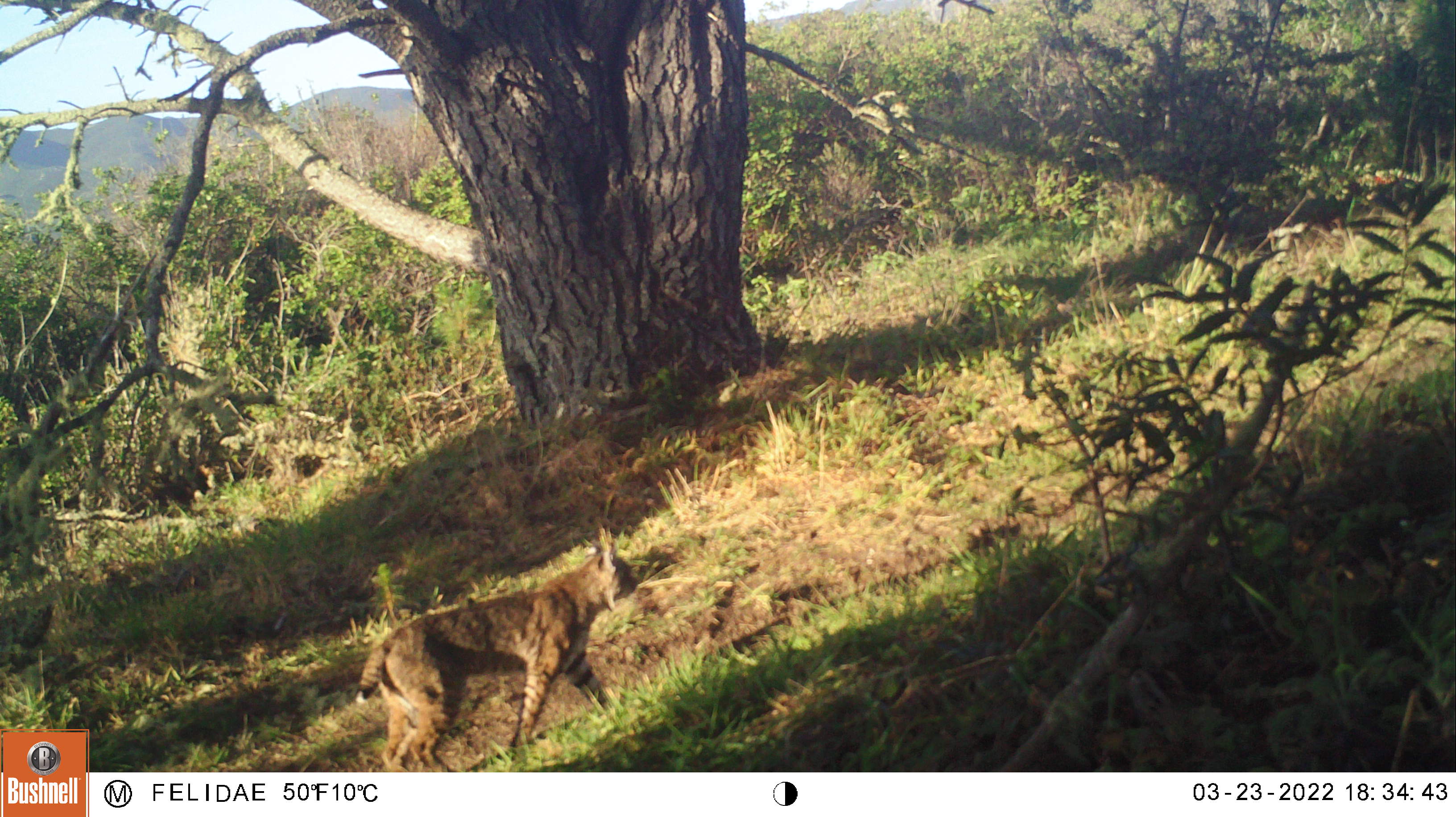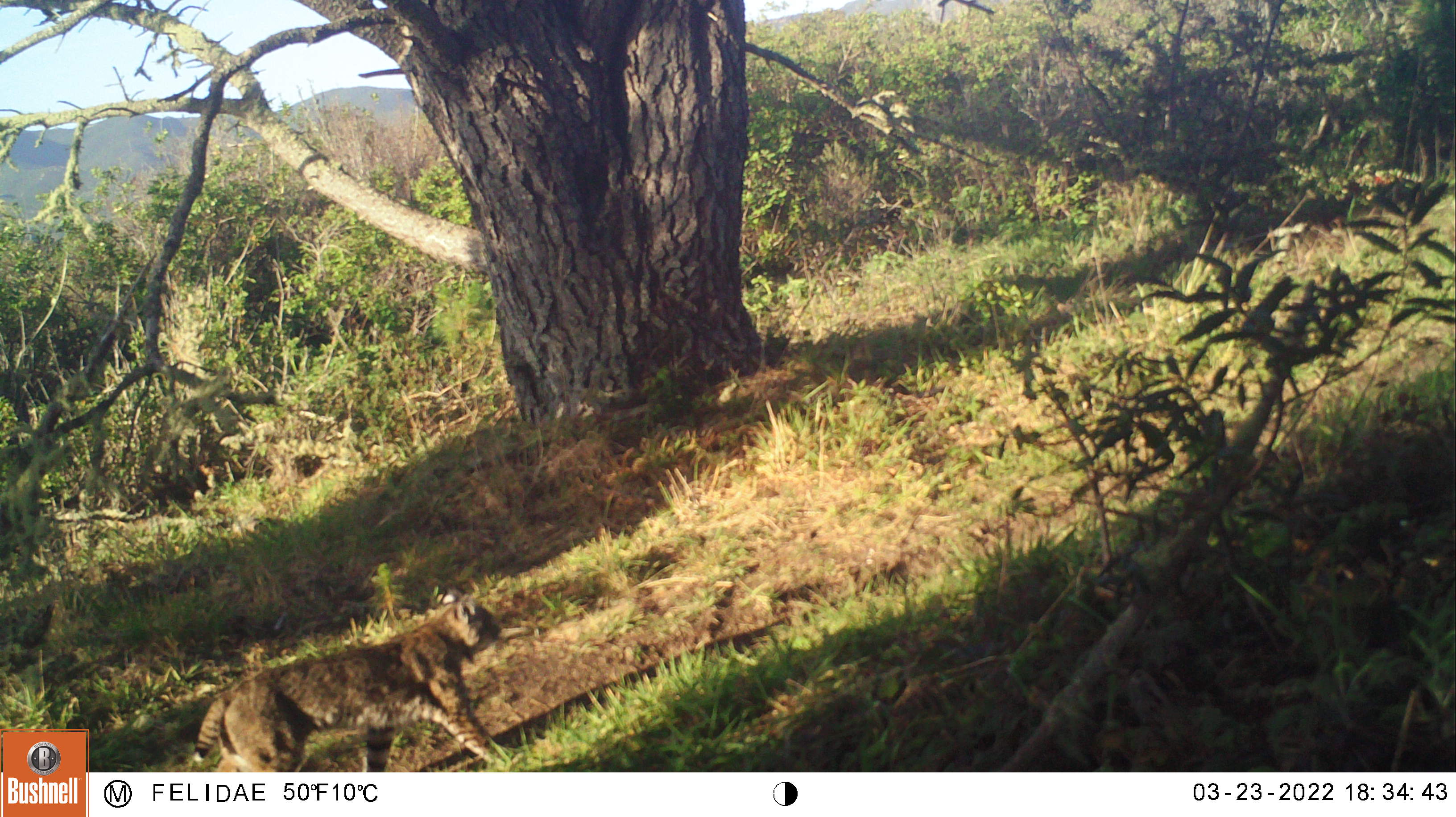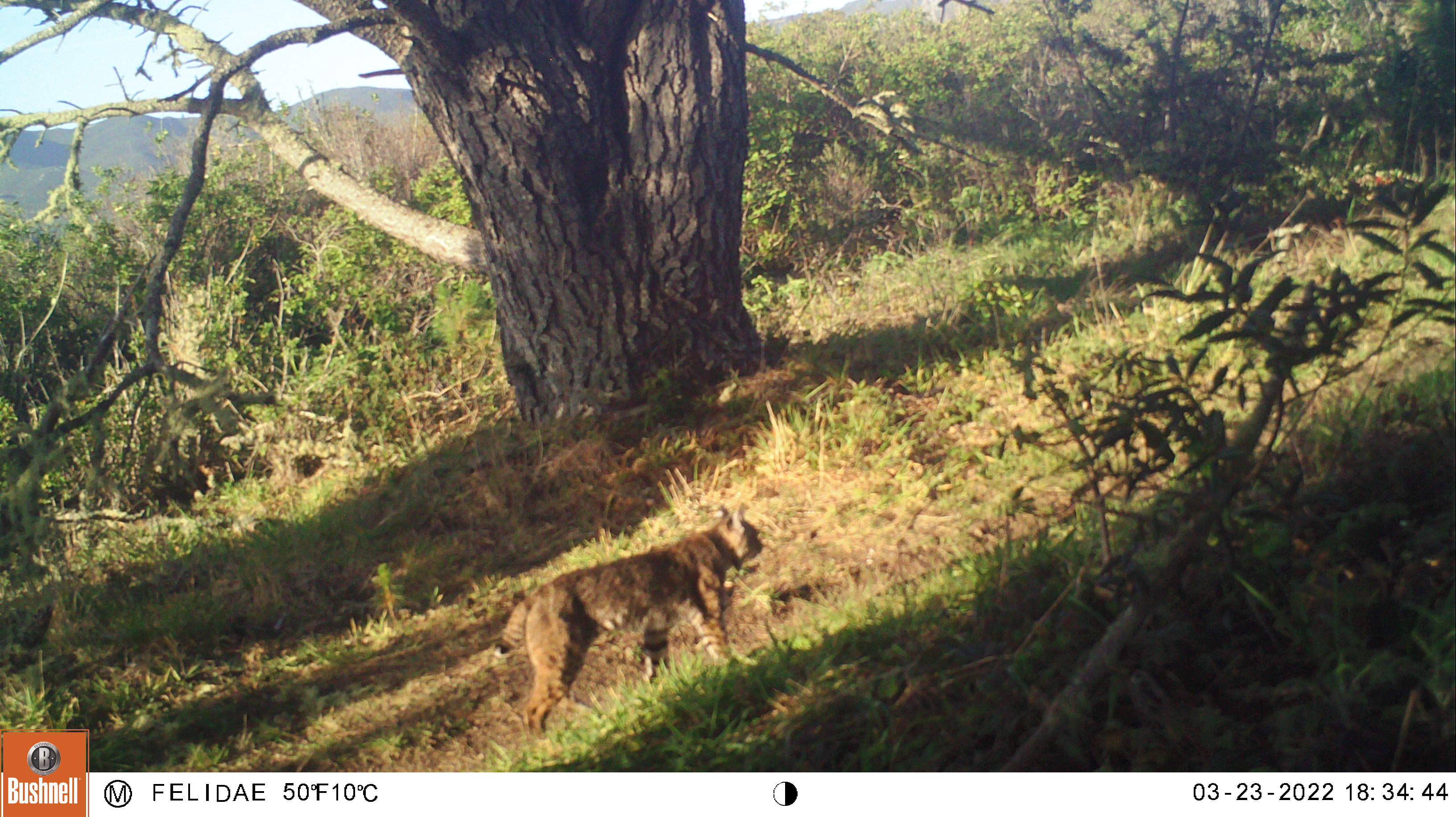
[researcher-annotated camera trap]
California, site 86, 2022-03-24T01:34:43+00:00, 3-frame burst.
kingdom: Animalia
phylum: Chordata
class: Mammalia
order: Carnivora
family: Felidae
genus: Lynx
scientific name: Lynx rufus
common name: bobcat